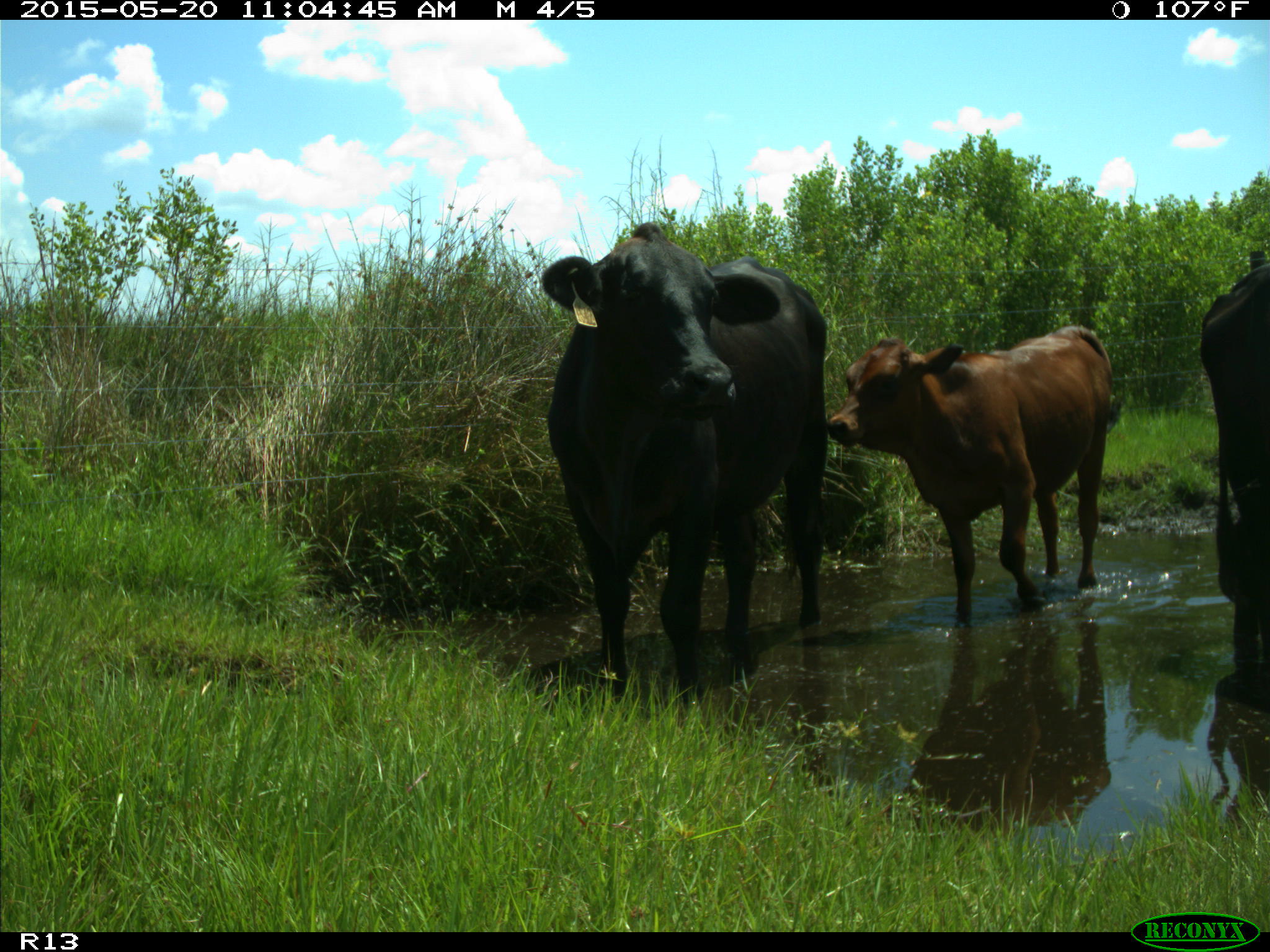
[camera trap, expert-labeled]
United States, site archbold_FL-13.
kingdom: Animalia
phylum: Chordata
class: Mammalia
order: Artiodactyla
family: Bovidae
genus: Bos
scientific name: Bos taurus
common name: domestic cow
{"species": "Bos taurus (domestic cow)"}